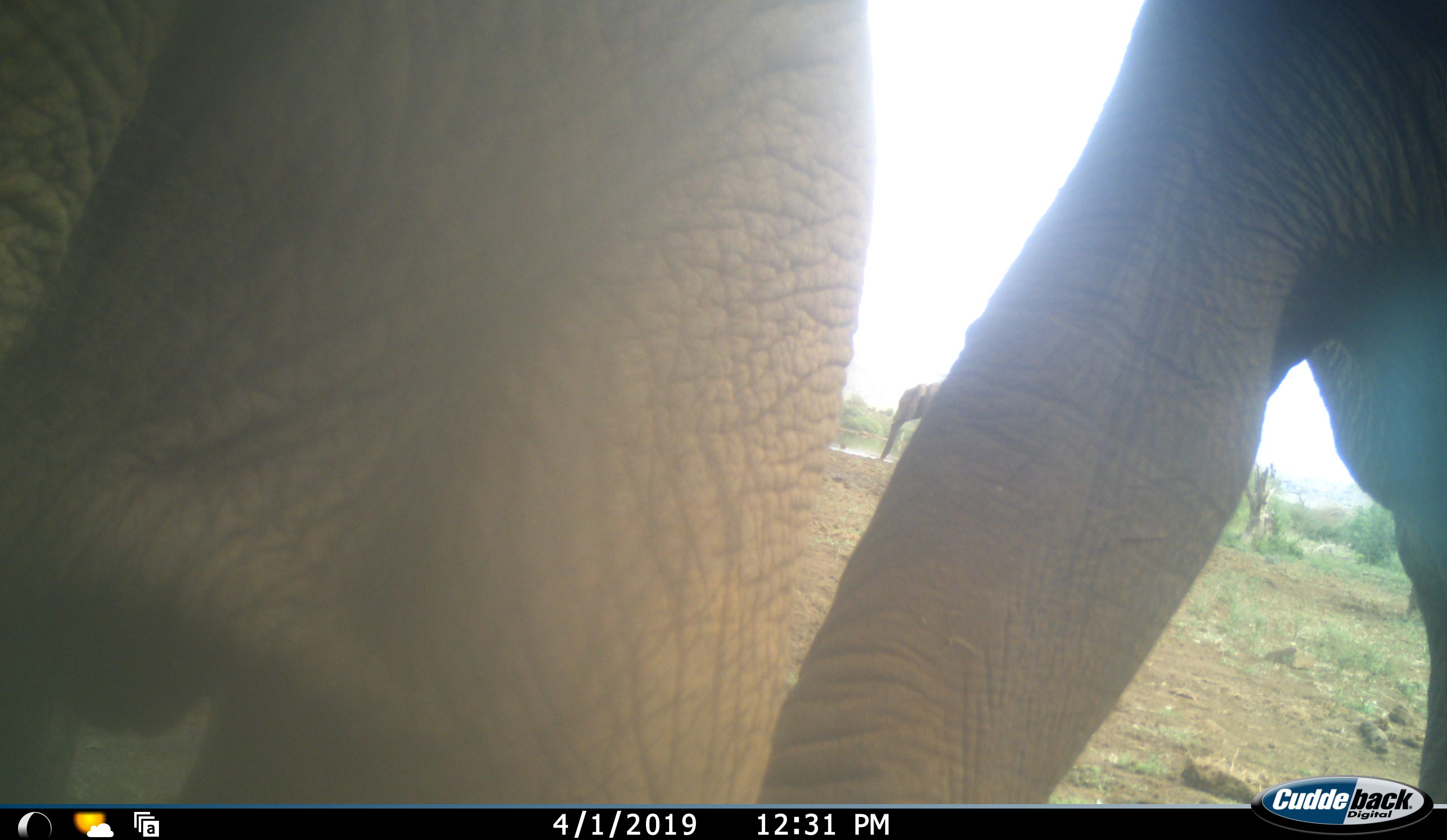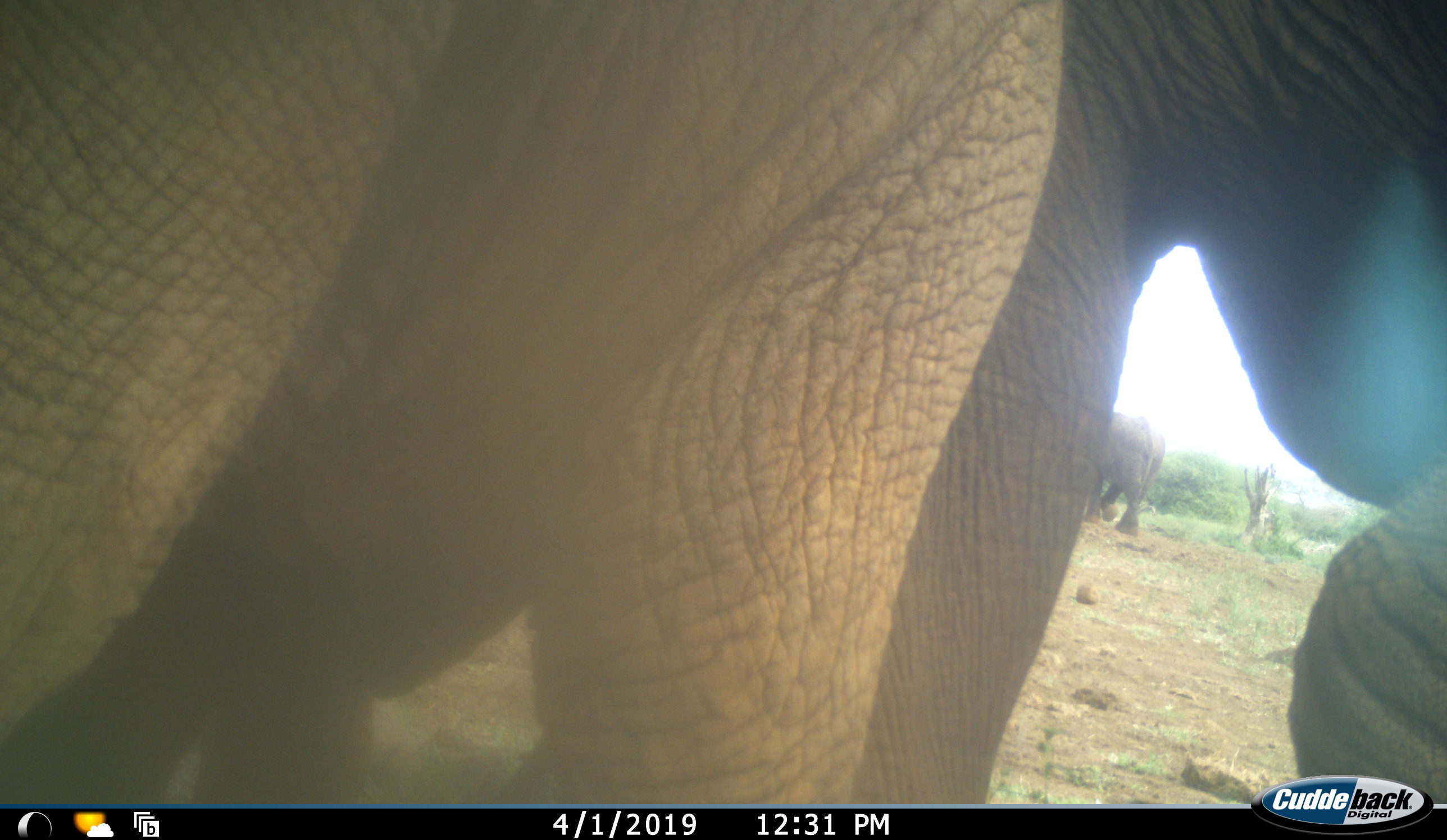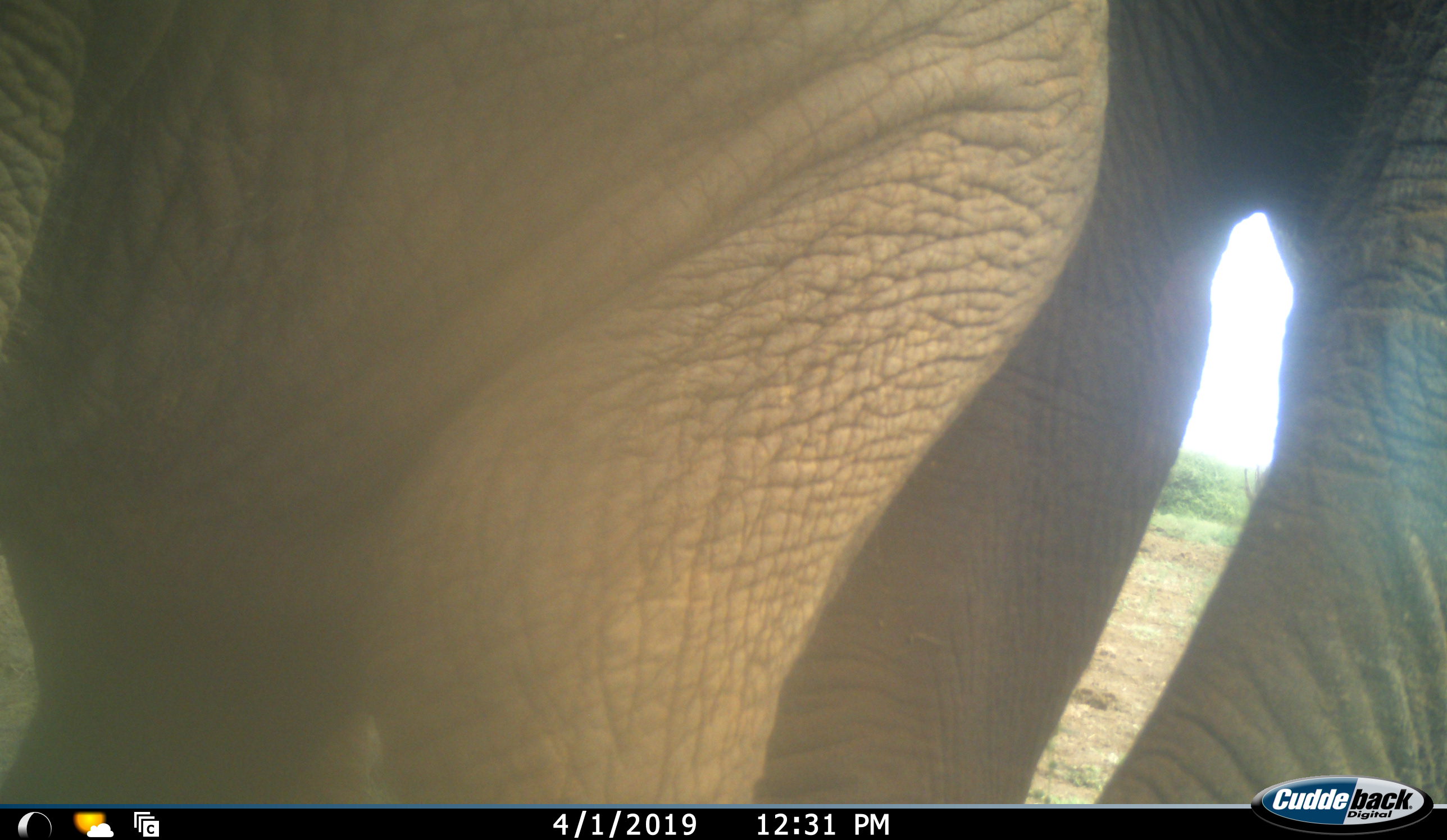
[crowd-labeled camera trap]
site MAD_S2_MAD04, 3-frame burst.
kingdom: Animalia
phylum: Chordata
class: Mammalia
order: Proboscidea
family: Elephantidae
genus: Loxodonta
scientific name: Loxodonta africana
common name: african bush elephant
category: elephant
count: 3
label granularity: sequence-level